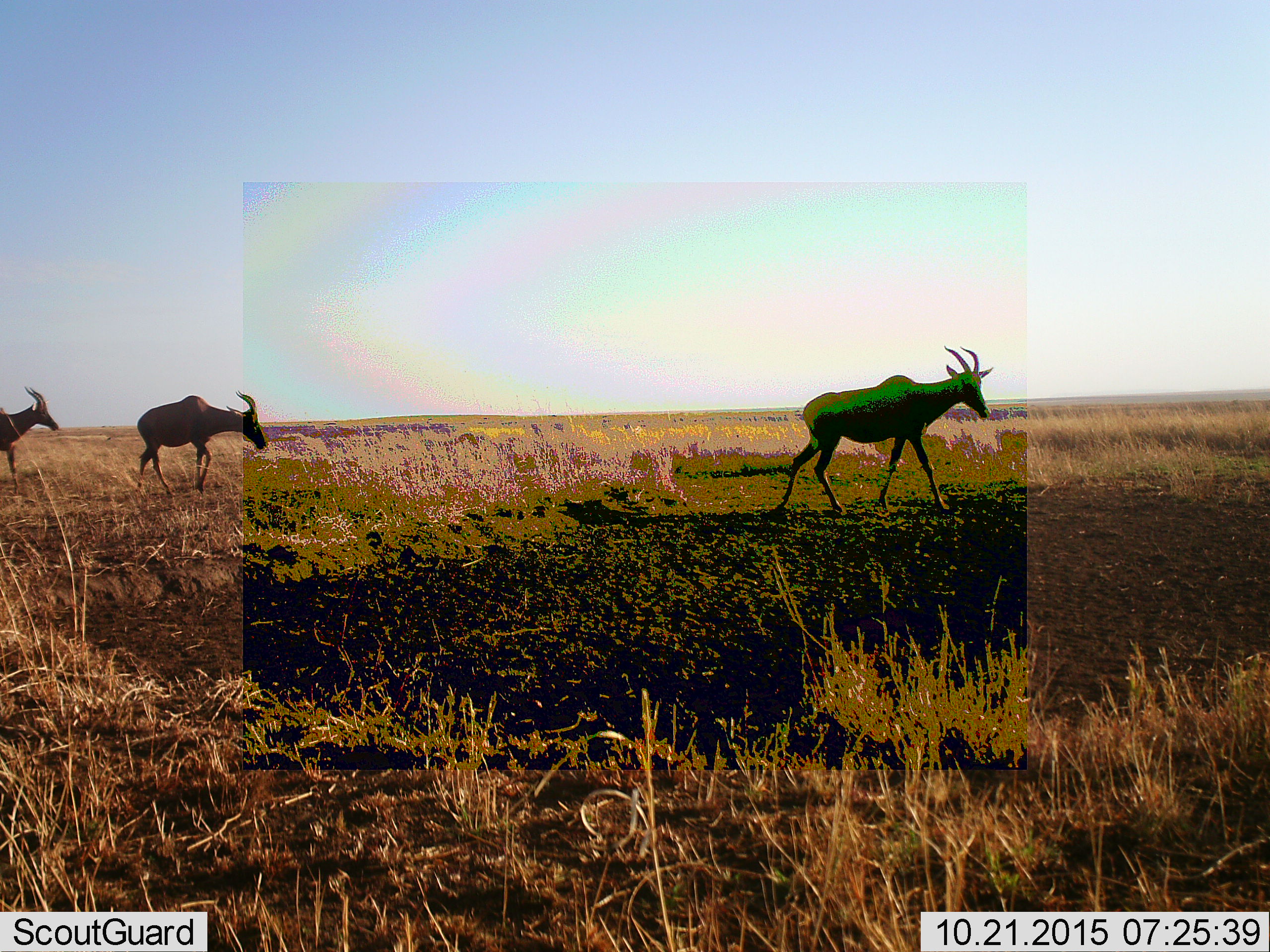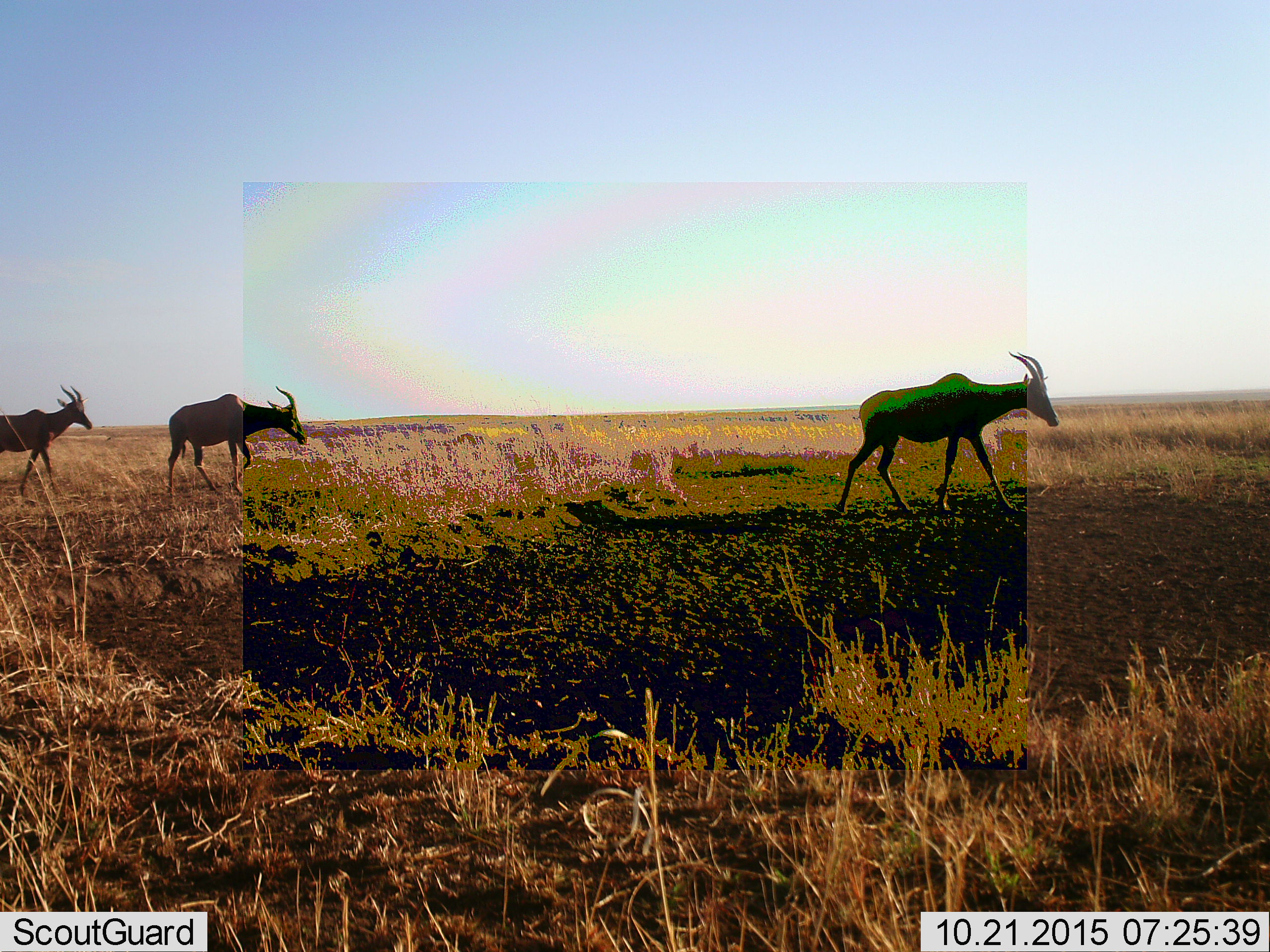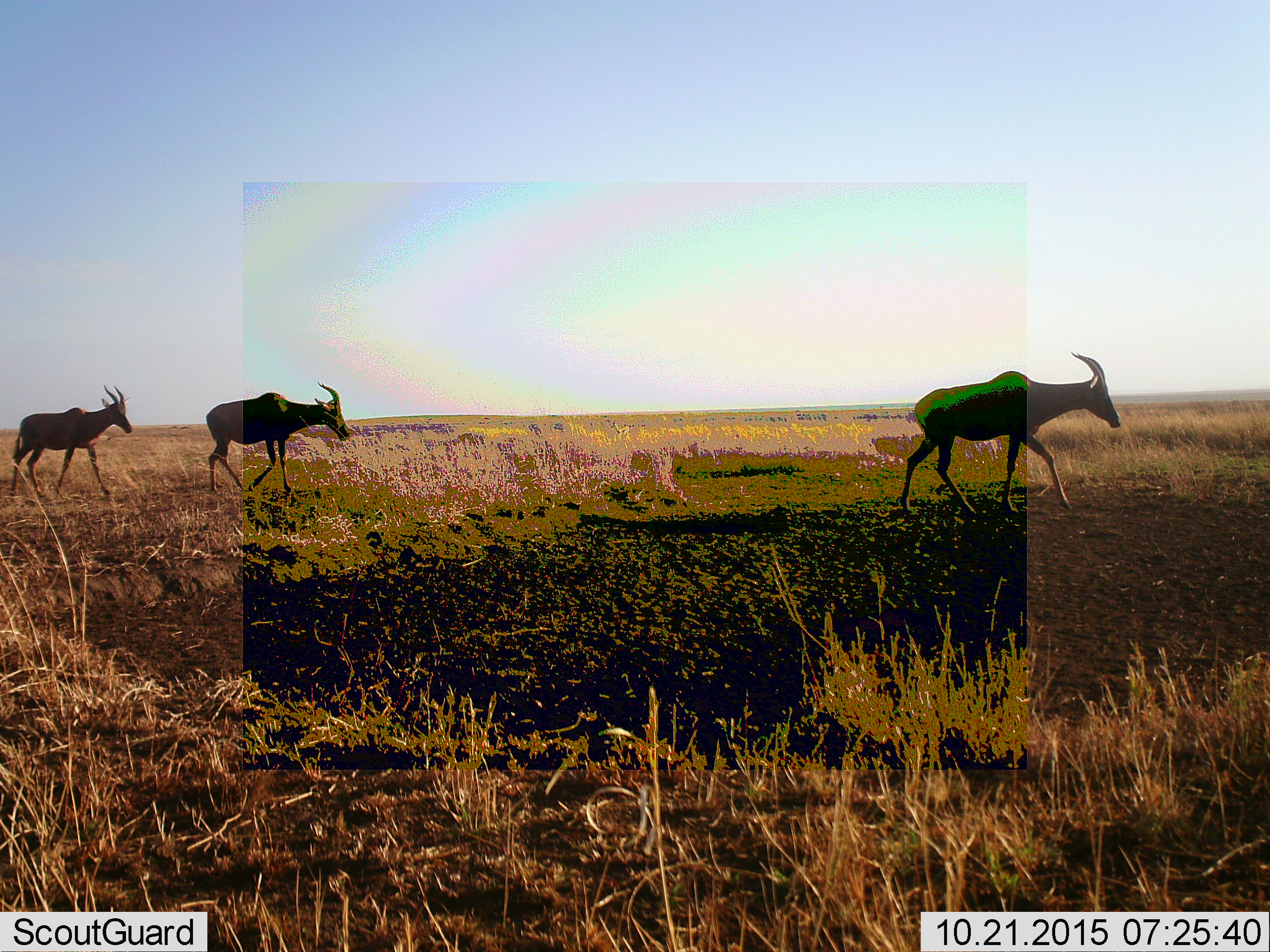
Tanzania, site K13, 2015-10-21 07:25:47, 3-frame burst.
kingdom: Animalia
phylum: Chordata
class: Mammalia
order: Artiodactyla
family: Bovidae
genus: Damaliscus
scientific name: Damaliscus lunatus jimela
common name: topi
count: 3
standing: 25%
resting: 0%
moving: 75%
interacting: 0%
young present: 0%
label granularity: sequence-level